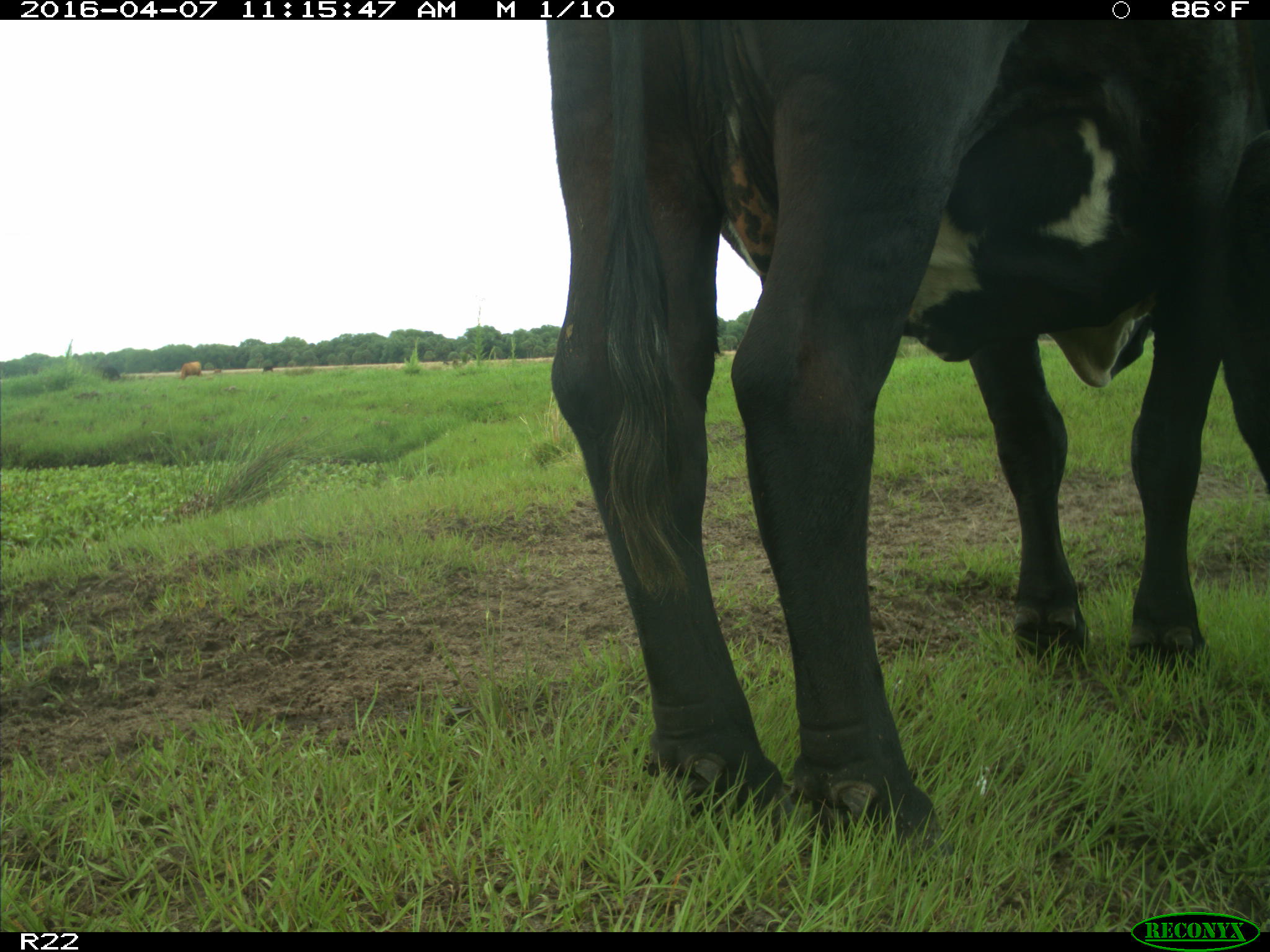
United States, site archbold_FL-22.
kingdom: Animalia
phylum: Chordata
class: Mammalia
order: Artiodactyla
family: Bovidae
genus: Bos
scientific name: Bos taurus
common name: domestic cow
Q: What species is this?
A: Bos taurus (domestic cow).